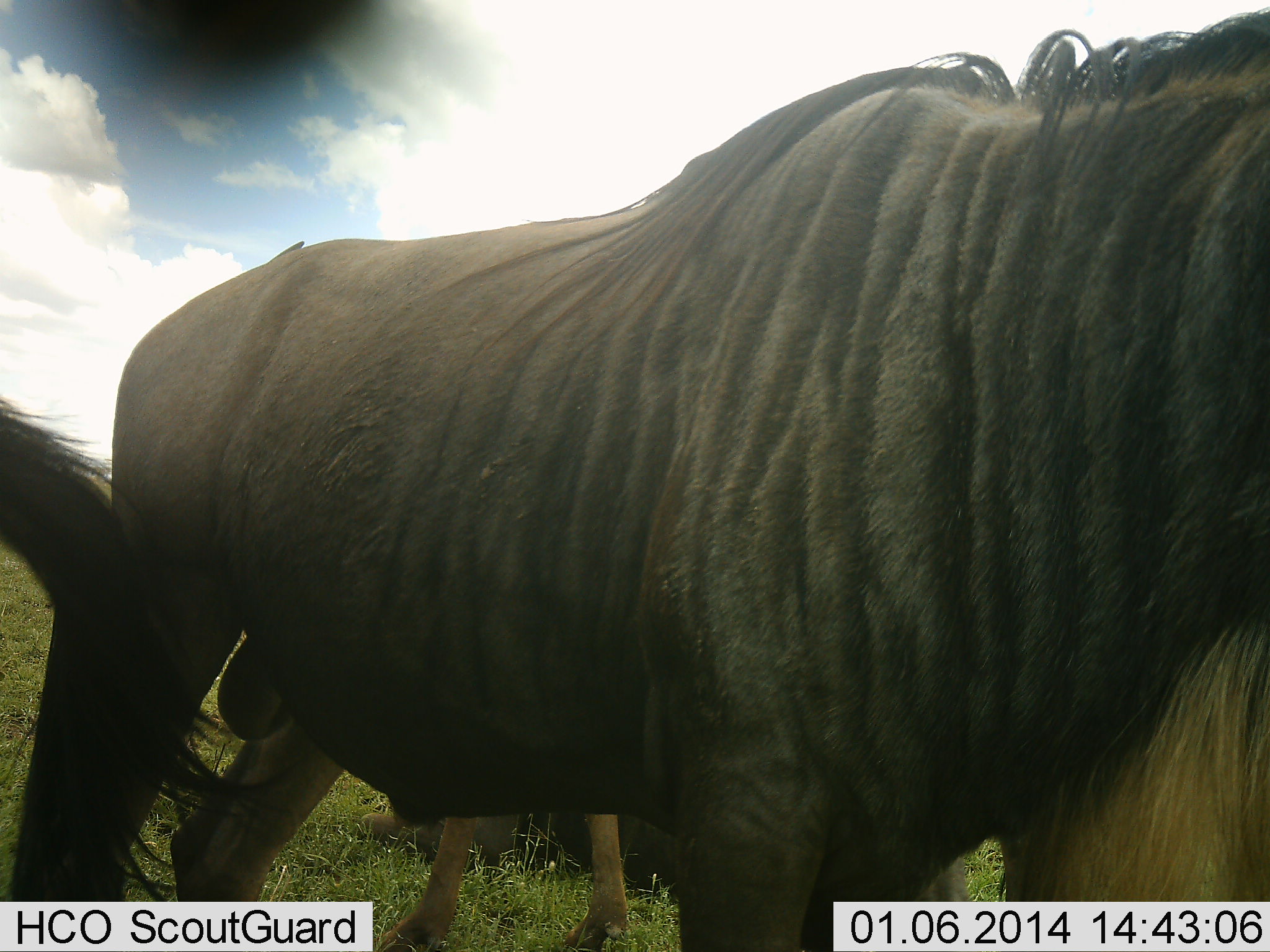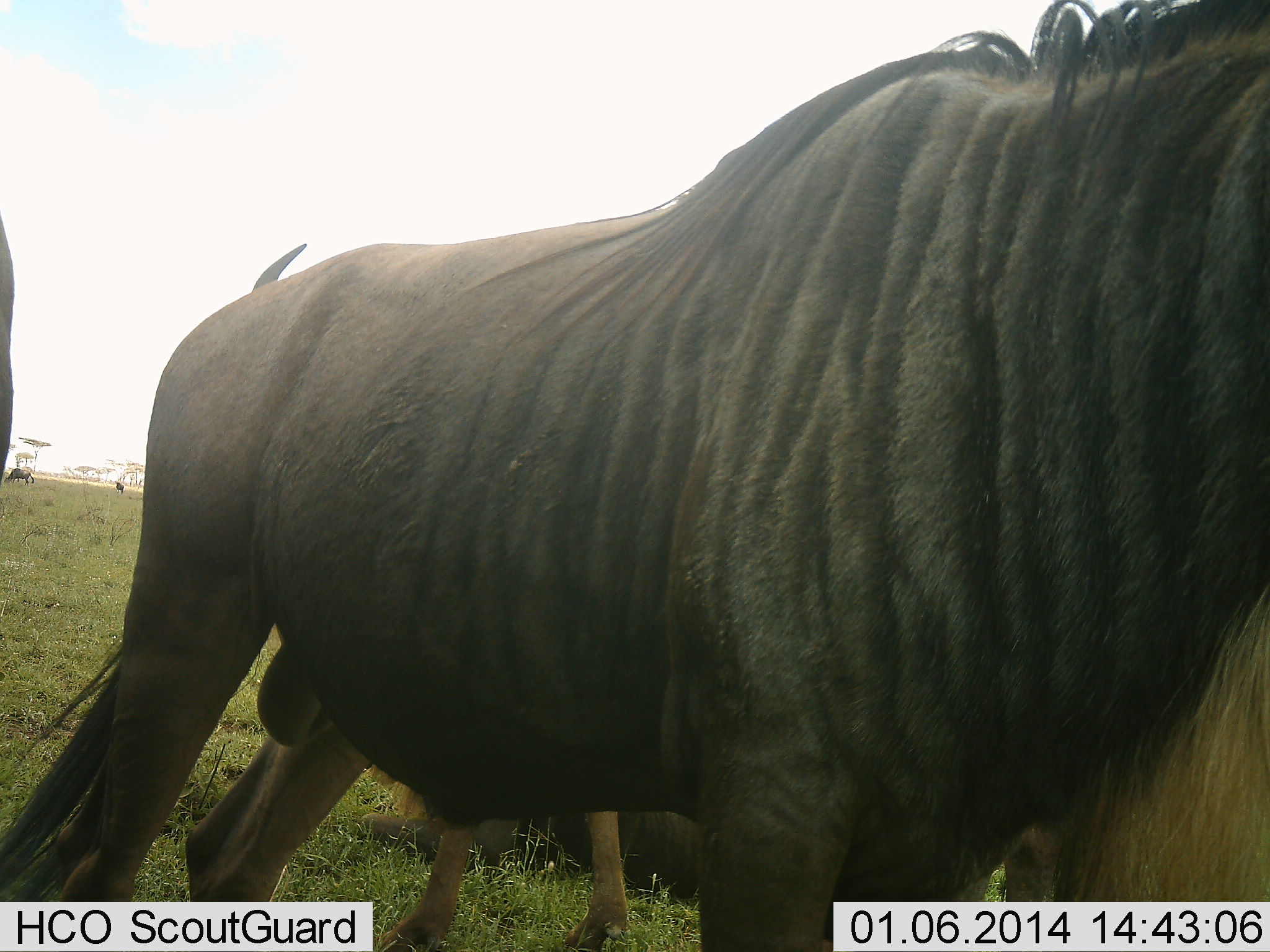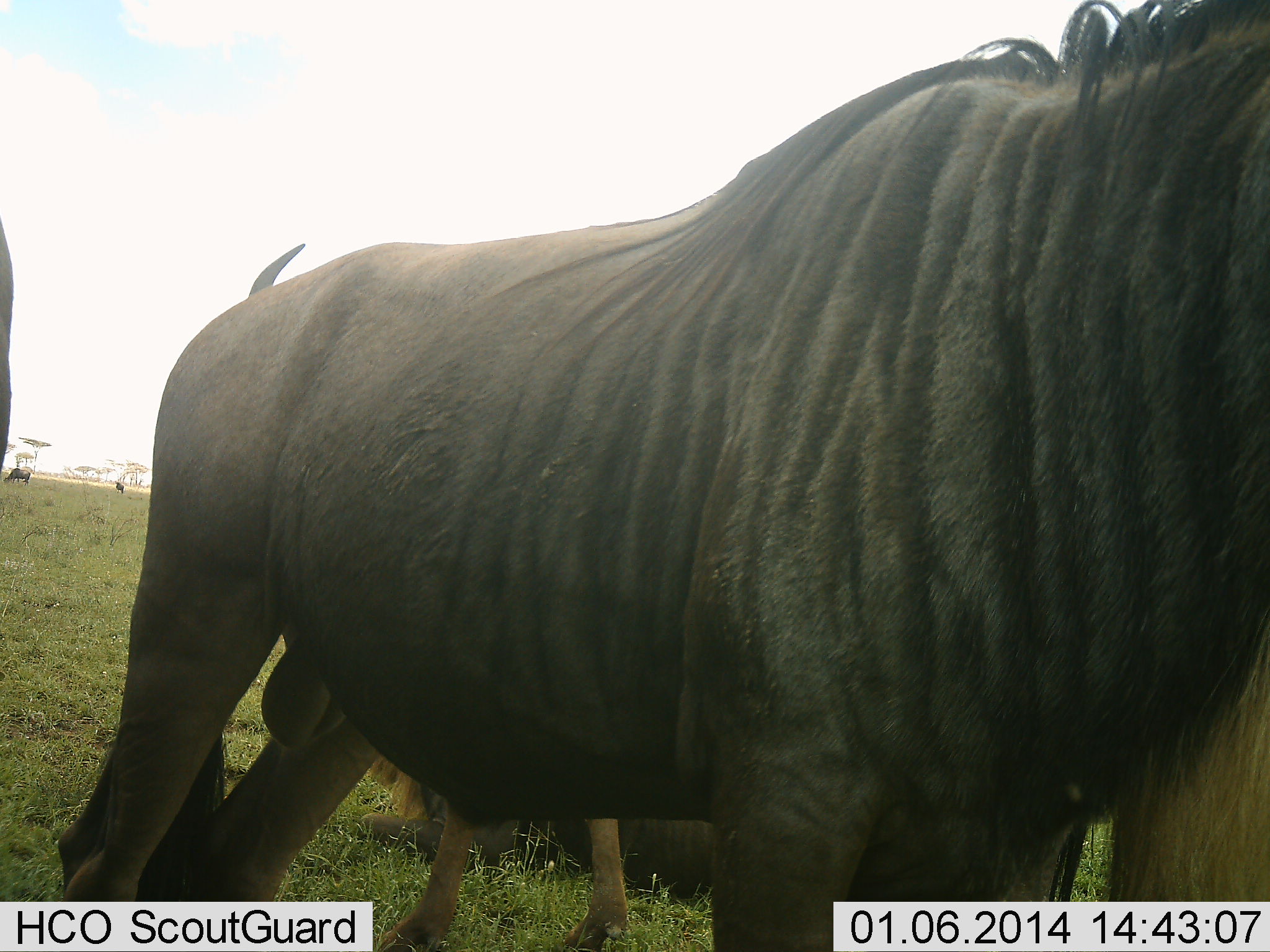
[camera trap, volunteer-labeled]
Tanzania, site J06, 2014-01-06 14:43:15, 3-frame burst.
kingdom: Animalia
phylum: Chordata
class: Mammalia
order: Artiodactyla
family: Bovidae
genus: Connochaetes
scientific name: Connochaetes taurinus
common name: blue wildebeest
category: wildebeest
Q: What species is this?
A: Wildebeest (blue wildebeest) (Connochaetes taurinus).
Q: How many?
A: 4.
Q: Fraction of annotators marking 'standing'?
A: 100%.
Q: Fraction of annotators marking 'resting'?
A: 30%.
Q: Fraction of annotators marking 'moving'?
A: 10%.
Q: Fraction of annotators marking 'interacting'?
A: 0%.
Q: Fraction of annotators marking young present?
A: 20%.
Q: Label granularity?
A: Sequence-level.